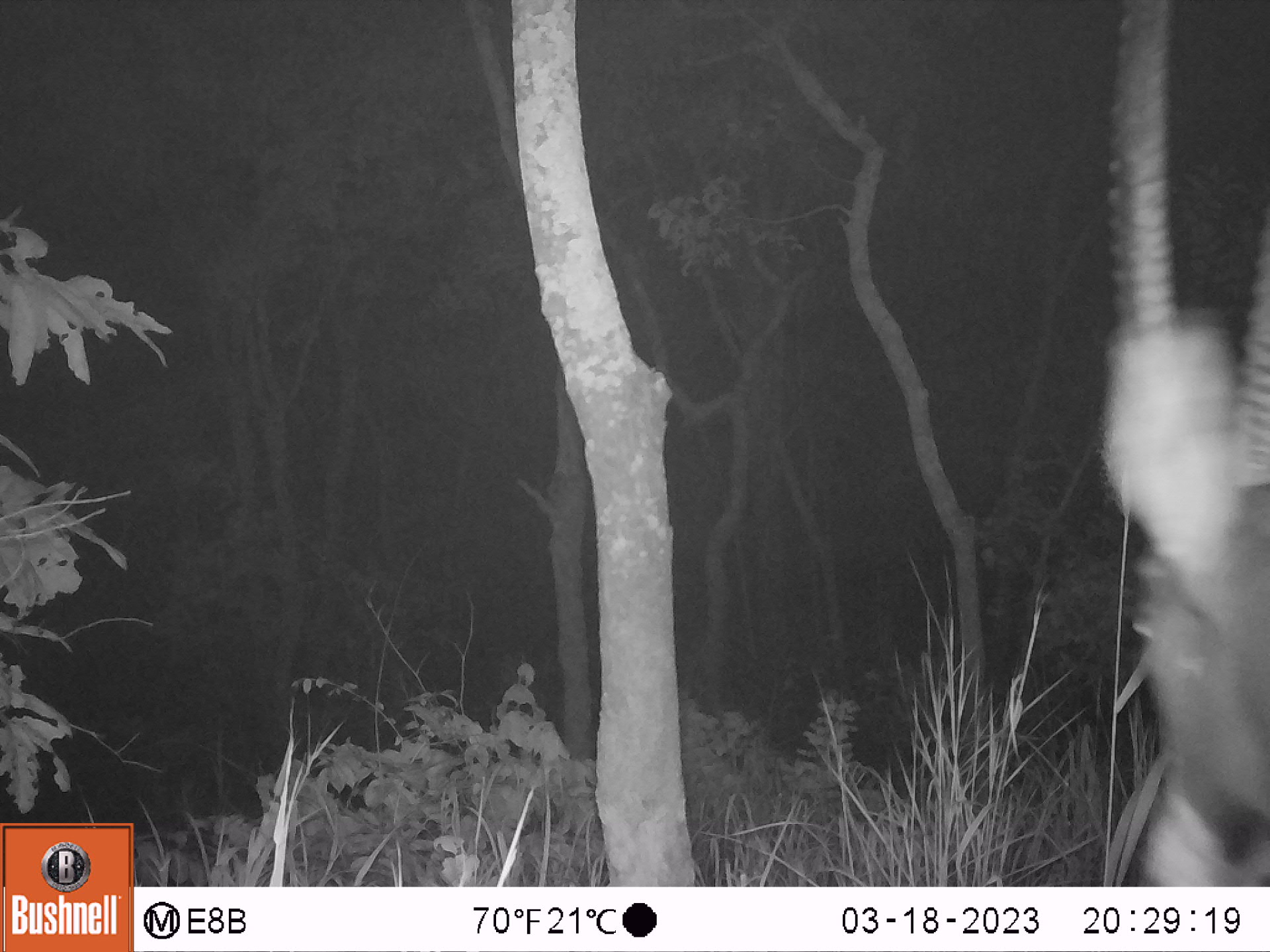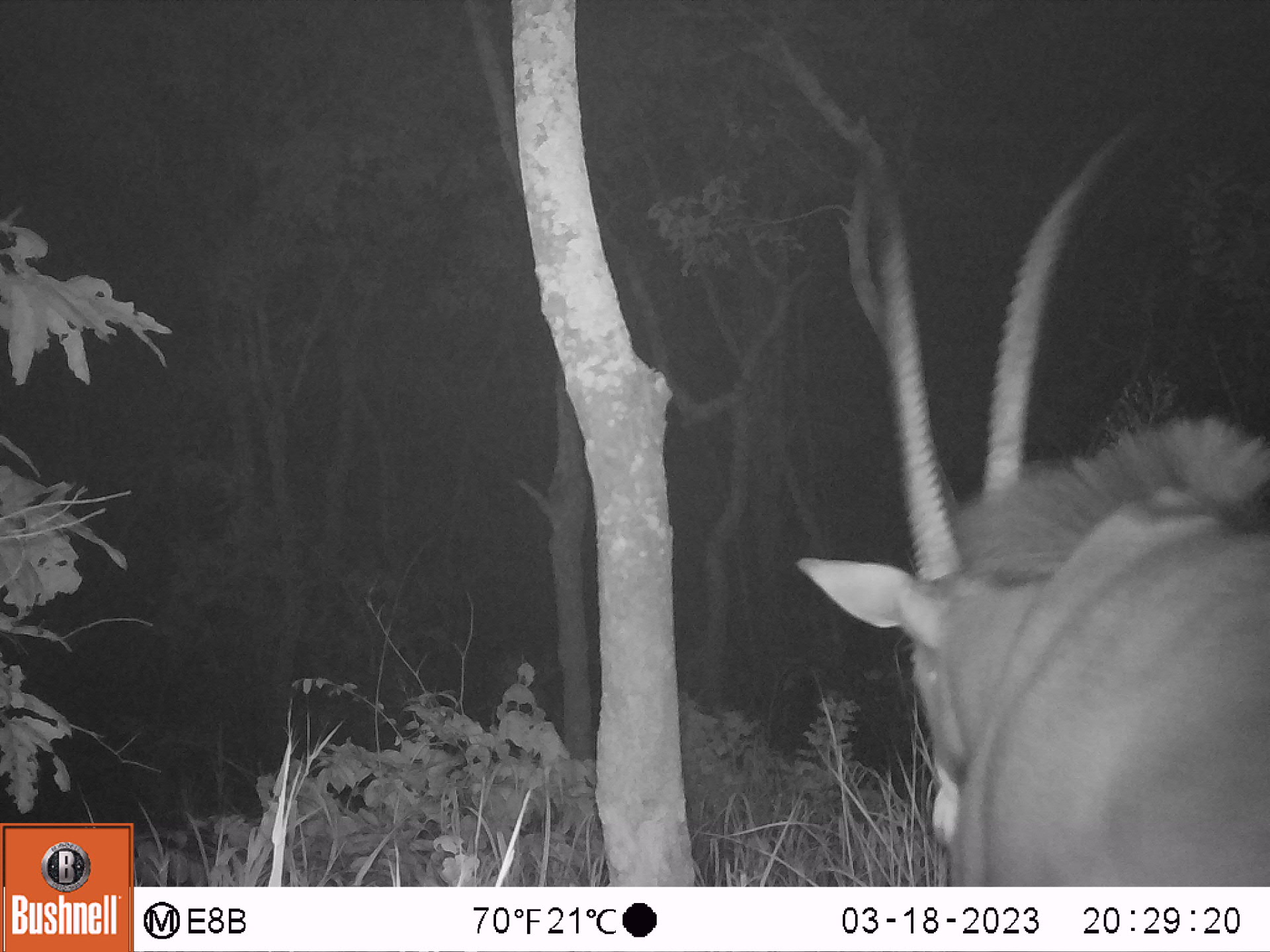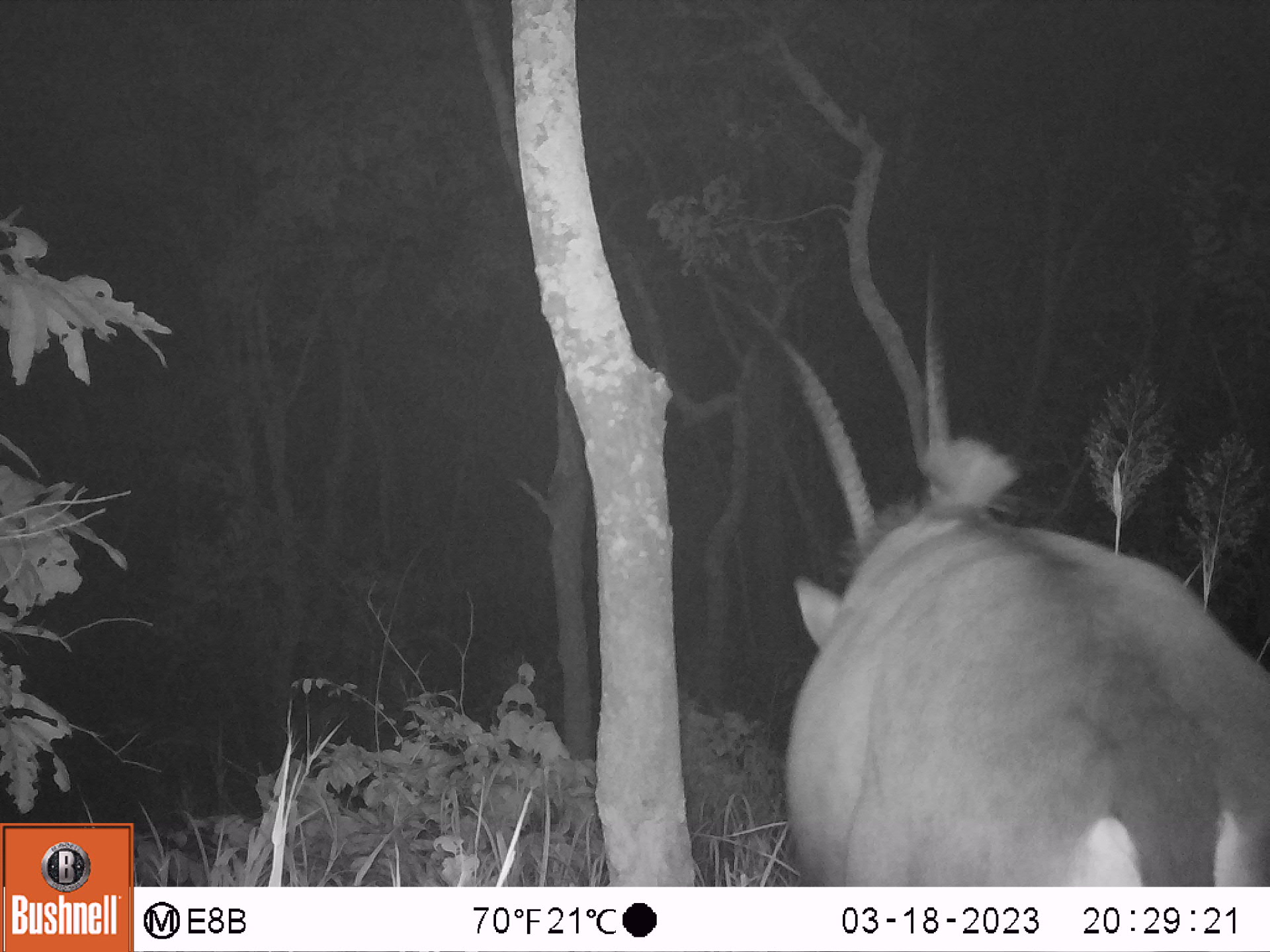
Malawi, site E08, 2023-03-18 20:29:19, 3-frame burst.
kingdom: Animalia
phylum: Chordata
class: Mammalia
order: Artiodactyla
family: Bovidae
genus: Hippotragus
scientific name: Hippotragus niger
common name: sable antelope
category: sable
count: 1